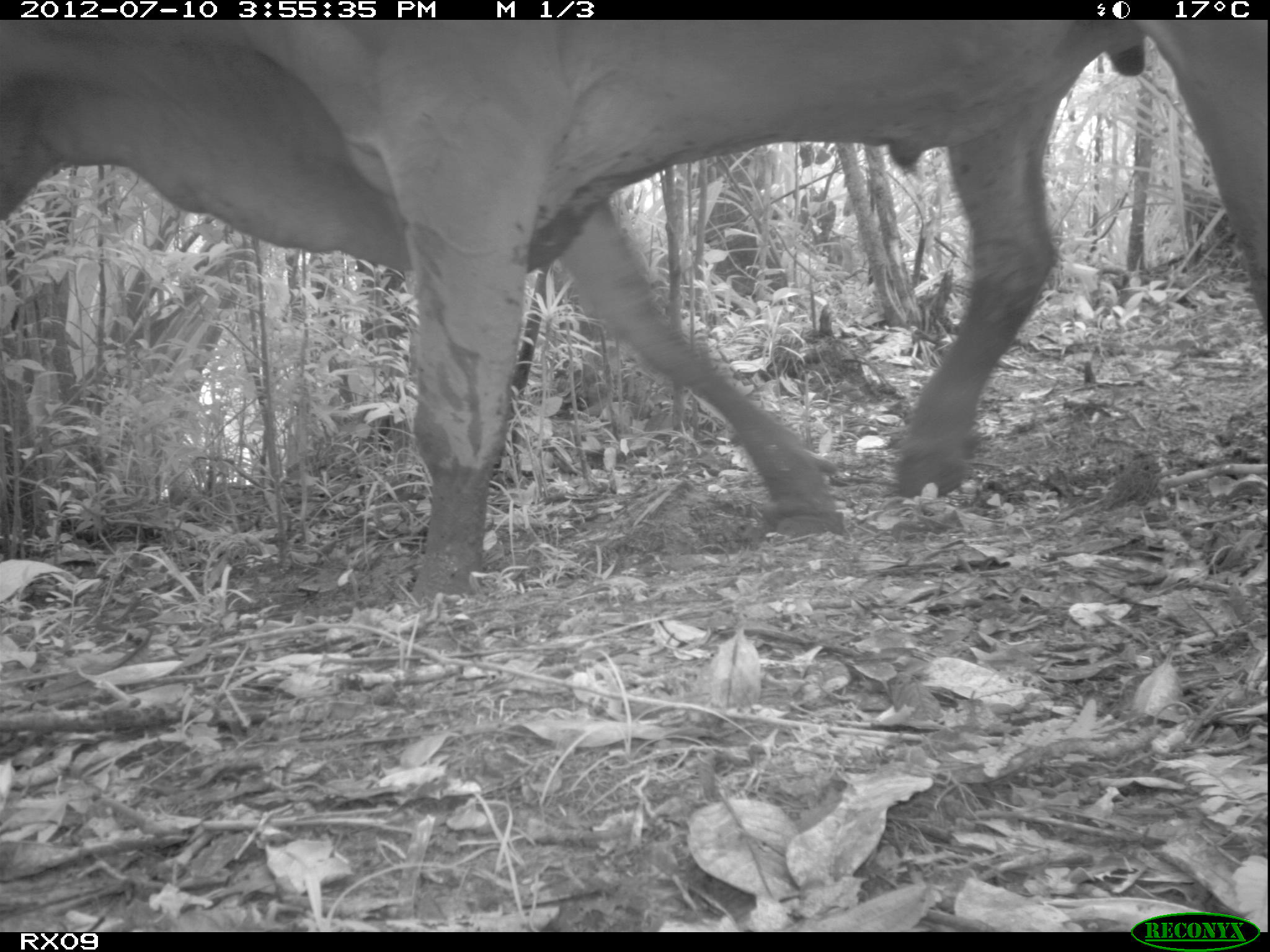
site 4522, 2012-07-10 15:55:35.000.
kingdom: Animalia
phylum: Chordata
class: Mammalia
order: Artiodactyla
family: Bovidae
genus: Bos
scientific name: Bos taurus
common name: domestic cattle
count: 4